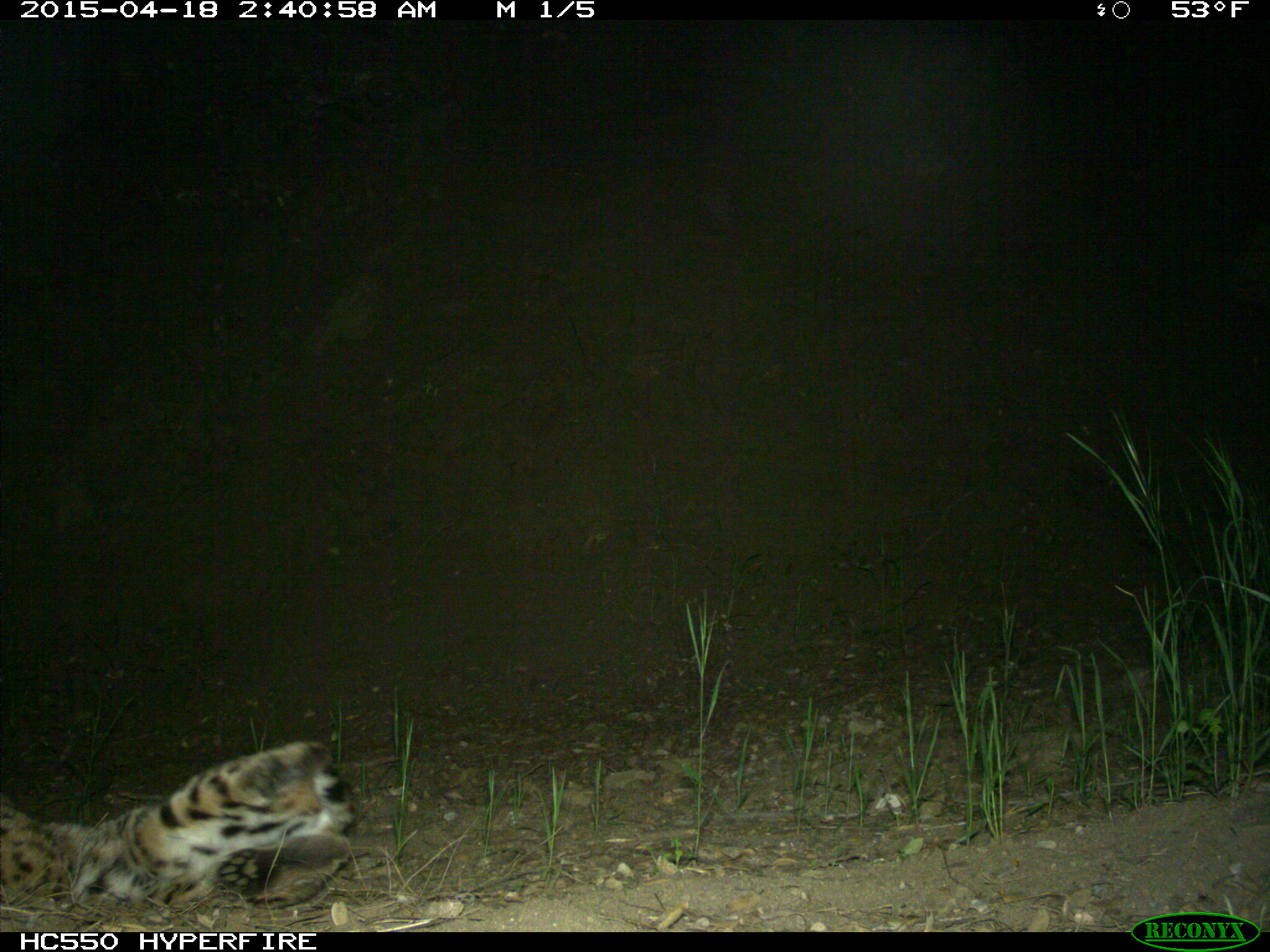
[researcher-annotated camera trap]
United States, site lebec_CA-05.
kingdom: Animalia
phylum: Chordata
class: Mammalia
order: Carnivora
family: Felidae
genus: Lynx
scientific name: Lynx rufus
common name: bobcat